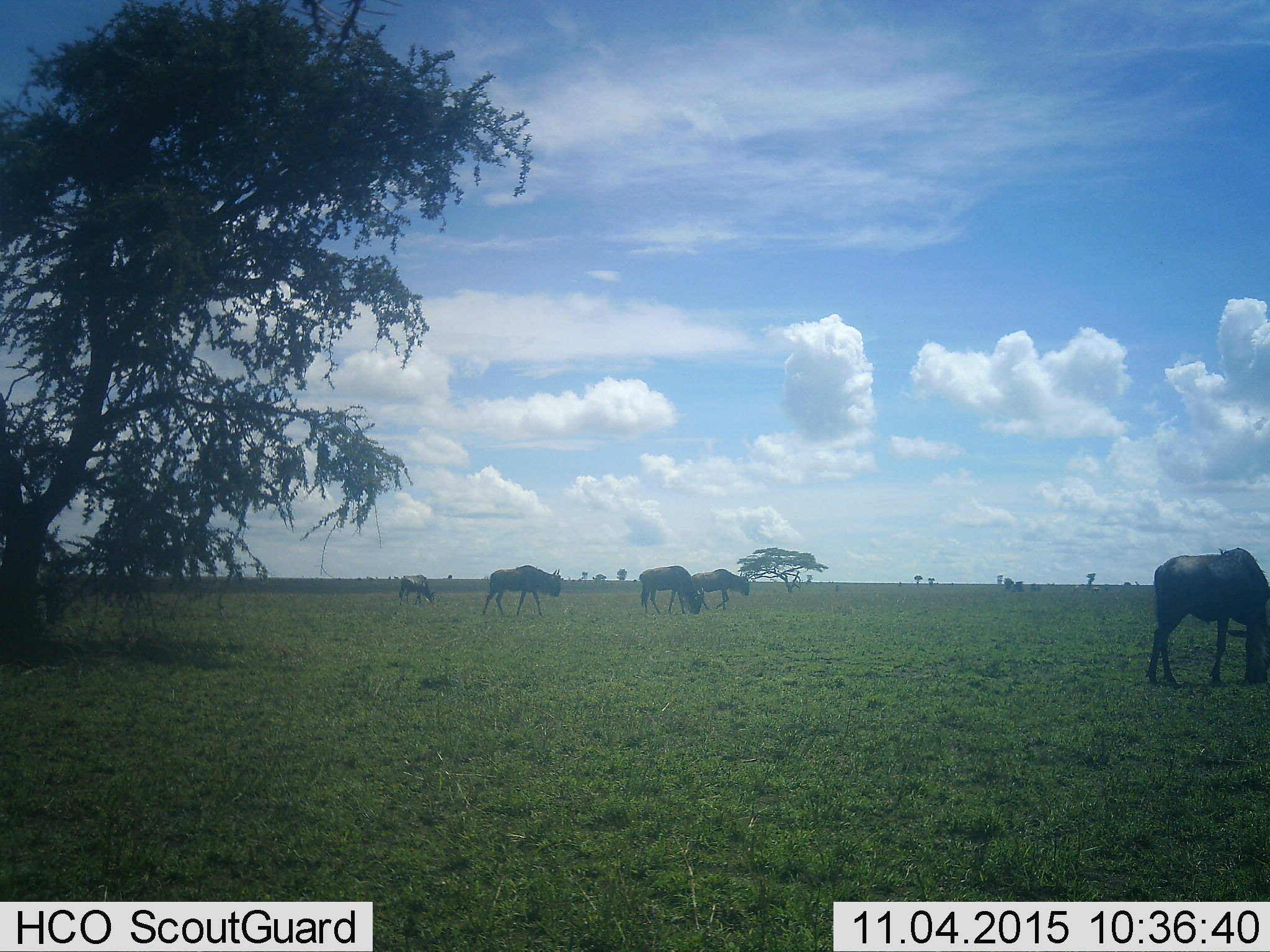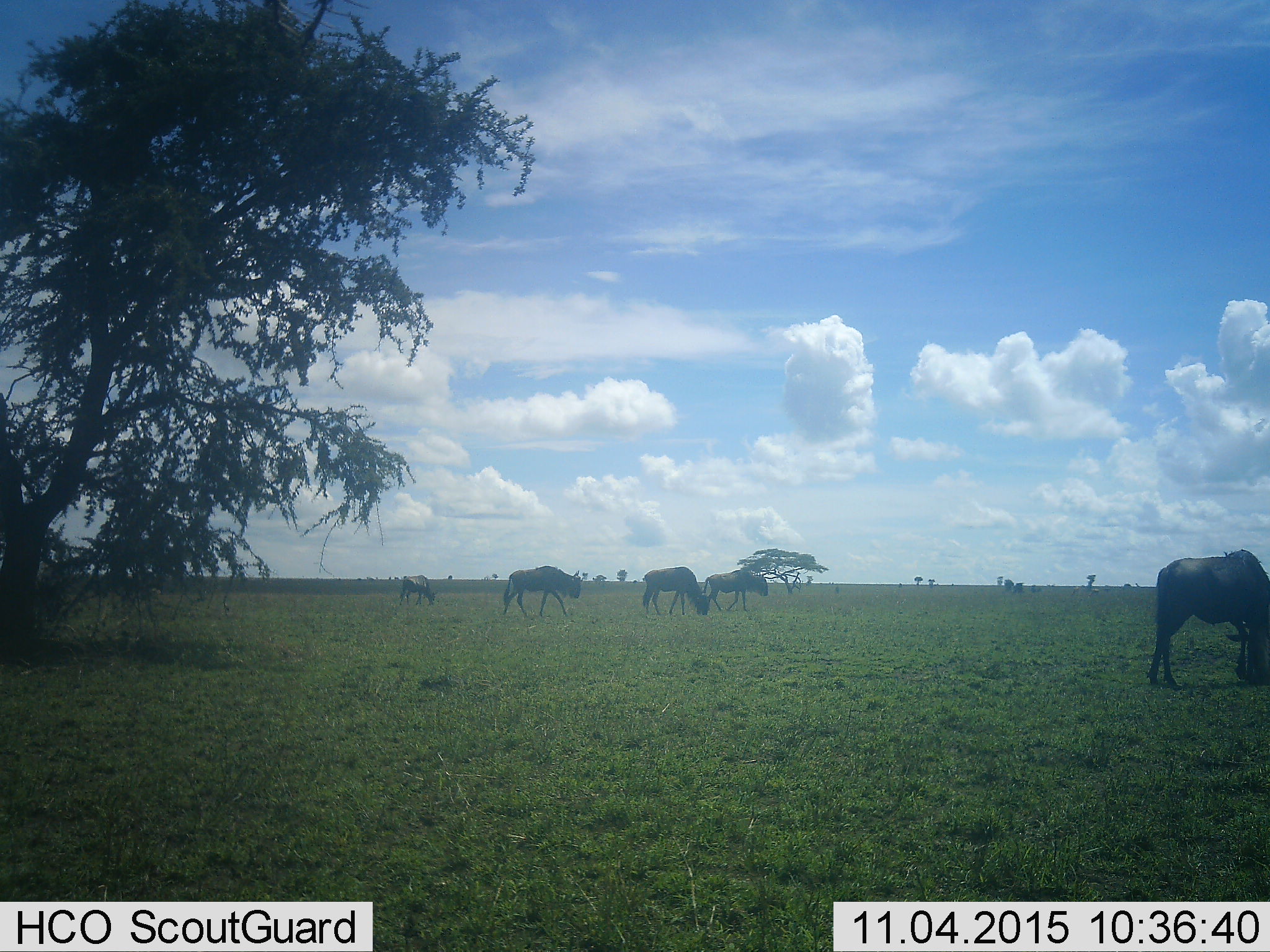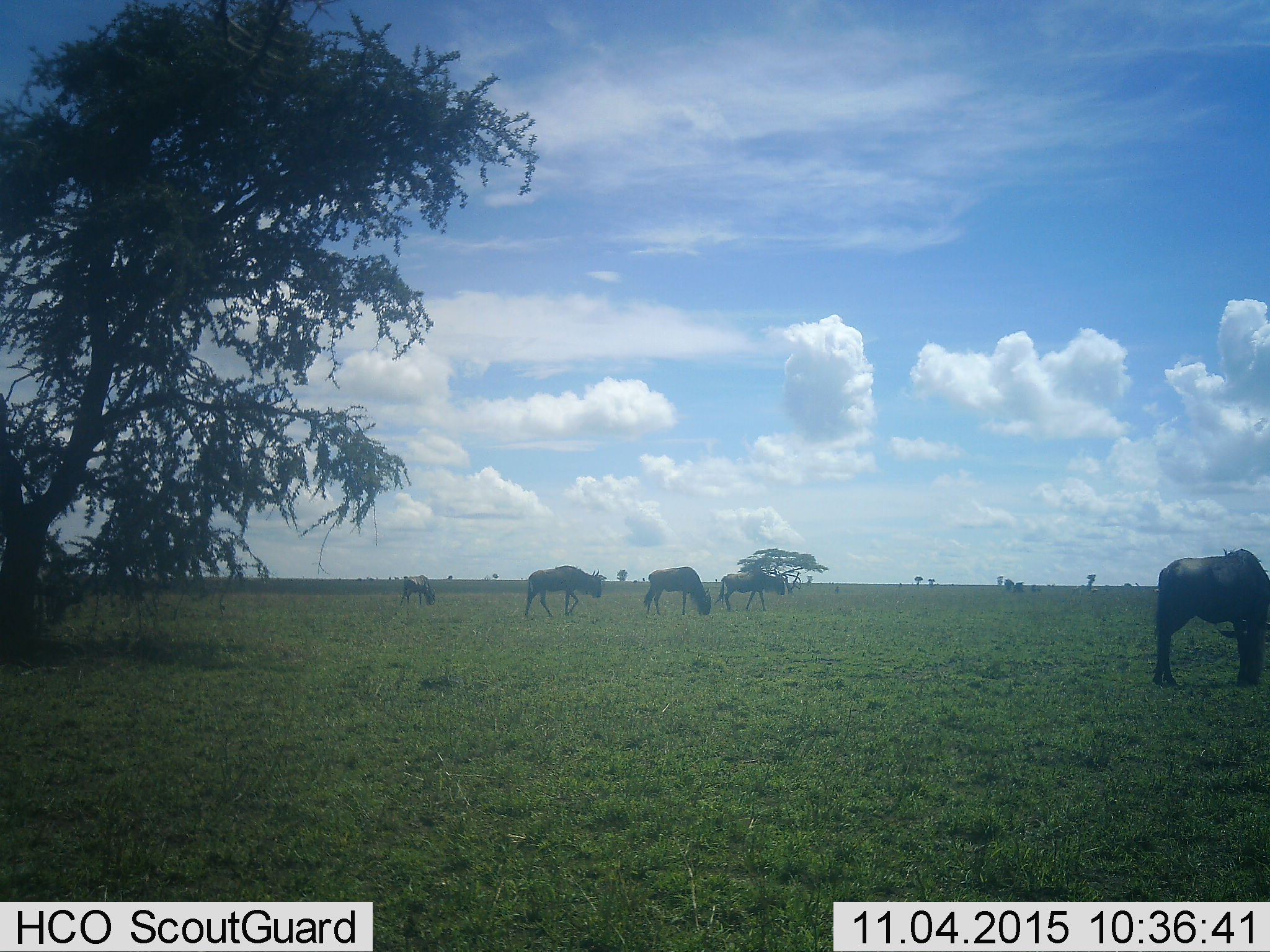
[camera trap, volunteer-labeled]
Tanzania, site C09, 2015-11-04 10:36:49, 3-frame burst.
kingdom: Animalia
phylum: Chordata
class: Mammalia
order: Artiodactyla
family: Bovidae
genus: Connochaetes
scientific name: Connochaetes taurinus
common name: blue wildebeest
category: wildebeest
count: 5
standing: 27%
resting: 0%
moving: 87%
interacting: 0%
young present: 13%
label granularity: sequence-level